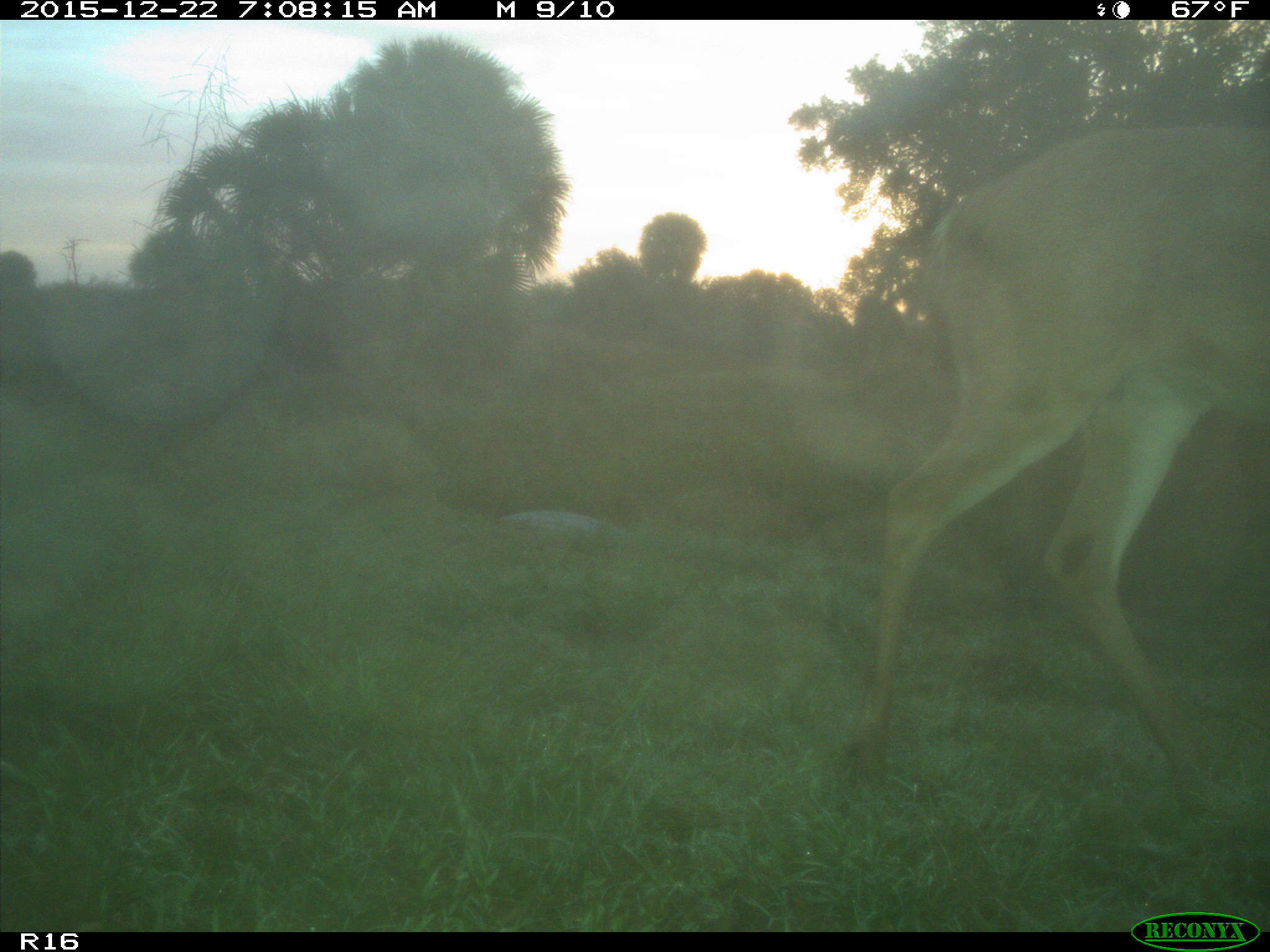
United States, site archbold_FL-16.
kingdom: Animalia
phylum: Chordata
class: Mammalia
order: Artiodactyla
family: Cervidae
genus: Odocoileus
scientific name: Odocoileus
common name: deer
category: unidentified deer